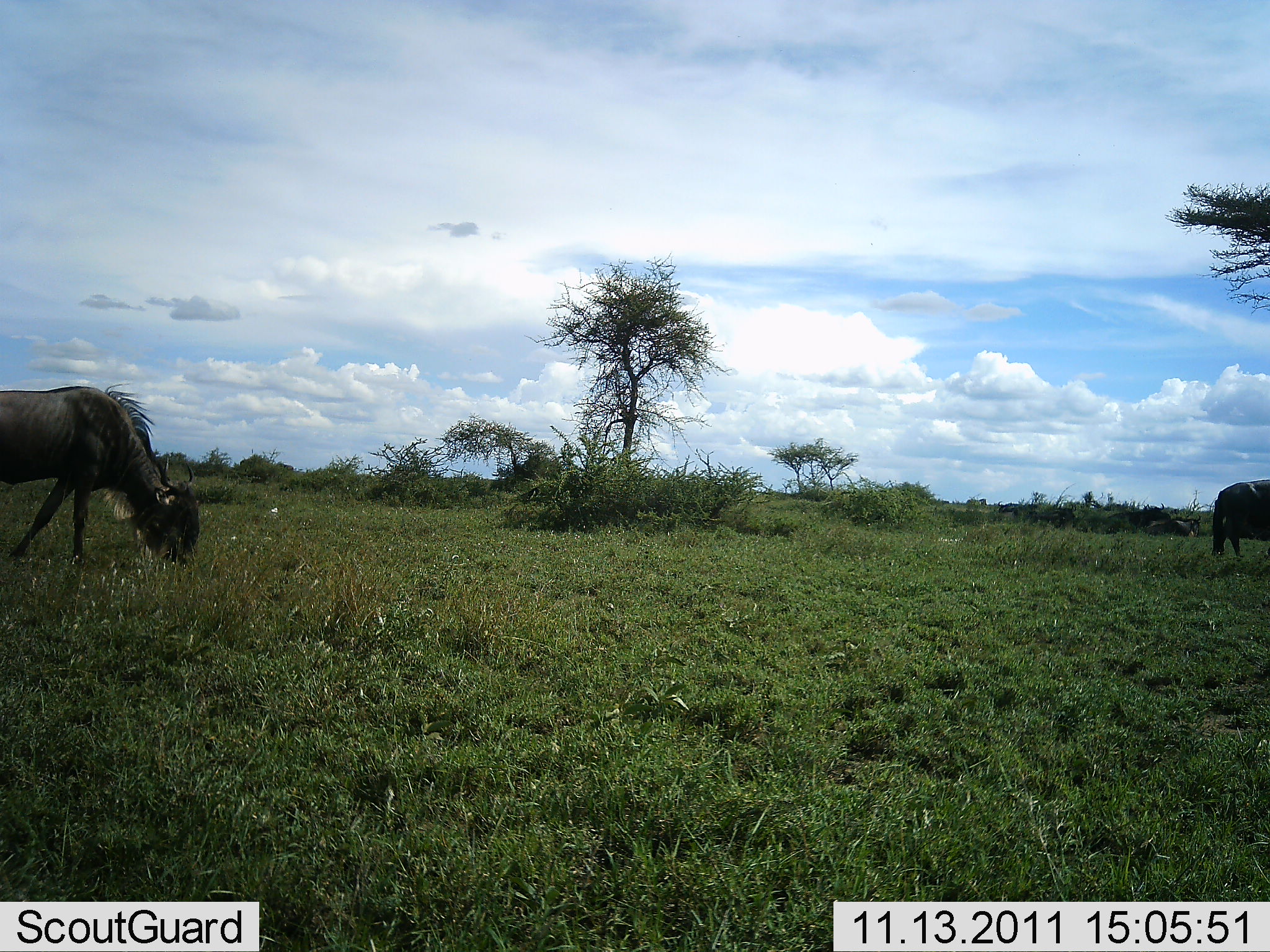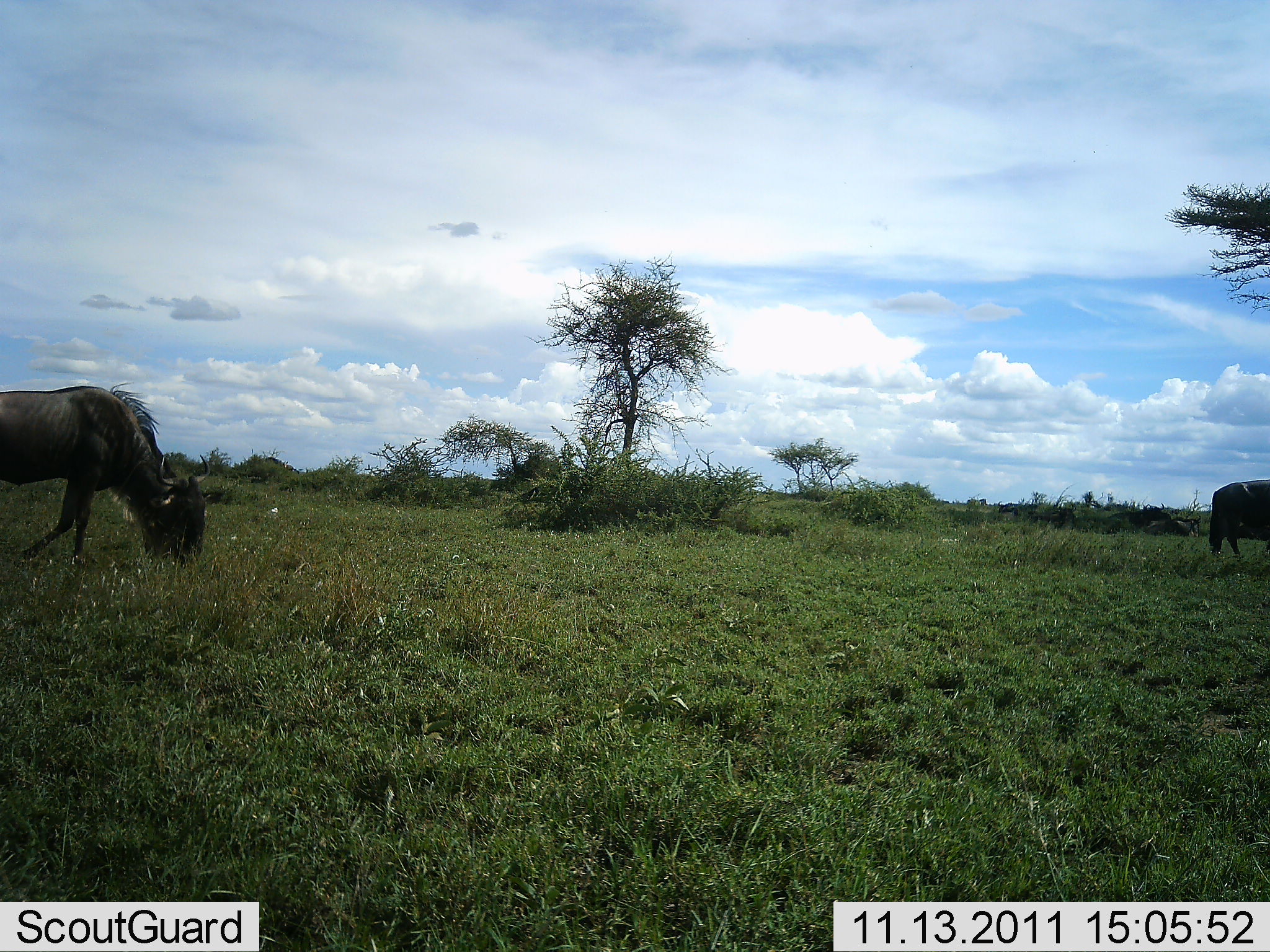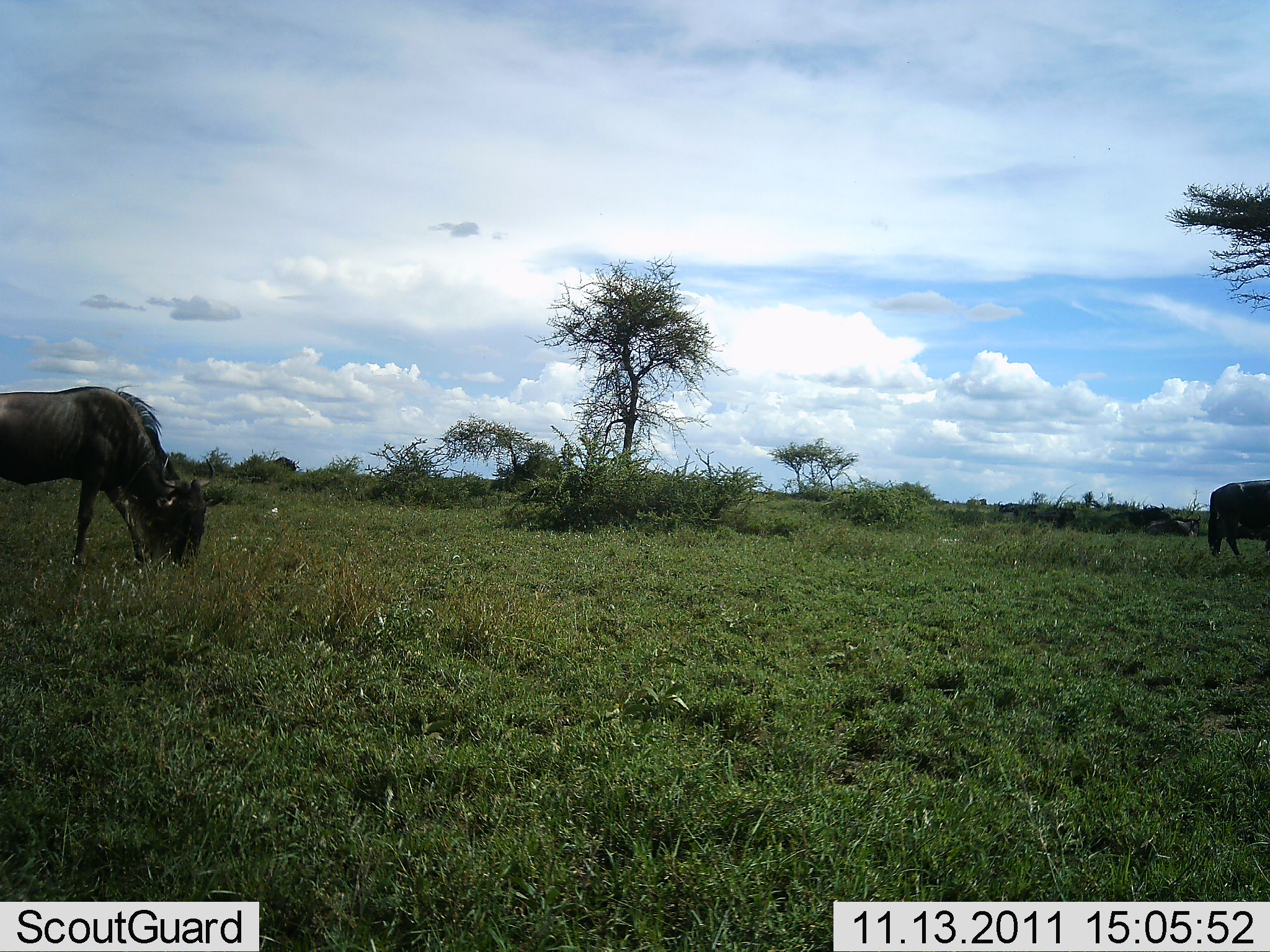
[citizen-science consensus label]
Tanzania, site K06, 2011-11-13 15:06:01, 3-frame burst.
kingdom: Animalia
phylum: Chordata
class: Mammalia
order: Artiodactyla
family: Bovidae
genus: Connochaetes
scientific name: Connochaetes taurinus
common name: blue wildebeest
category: wildebeest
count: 2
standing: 7%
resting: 0%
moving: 27%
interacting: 0%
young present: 0%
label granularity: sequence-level